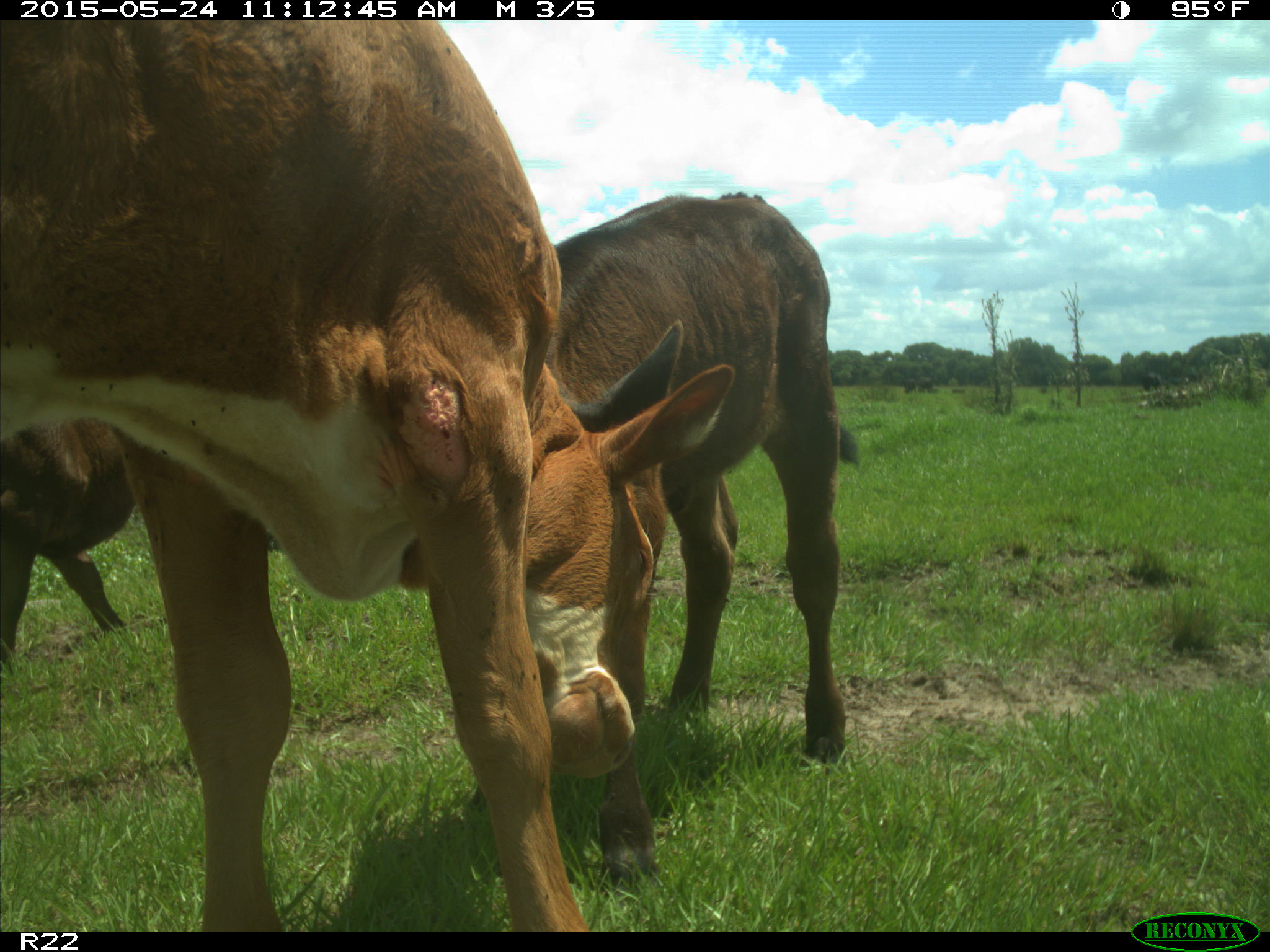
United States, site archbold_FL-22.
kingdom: Animalia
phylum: Chordata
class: Mammalia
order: Artiodactyla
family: Bovidae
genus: Bos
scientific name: Bos taurus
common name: domestic cow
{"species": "Bos taurus (domestic cow)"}